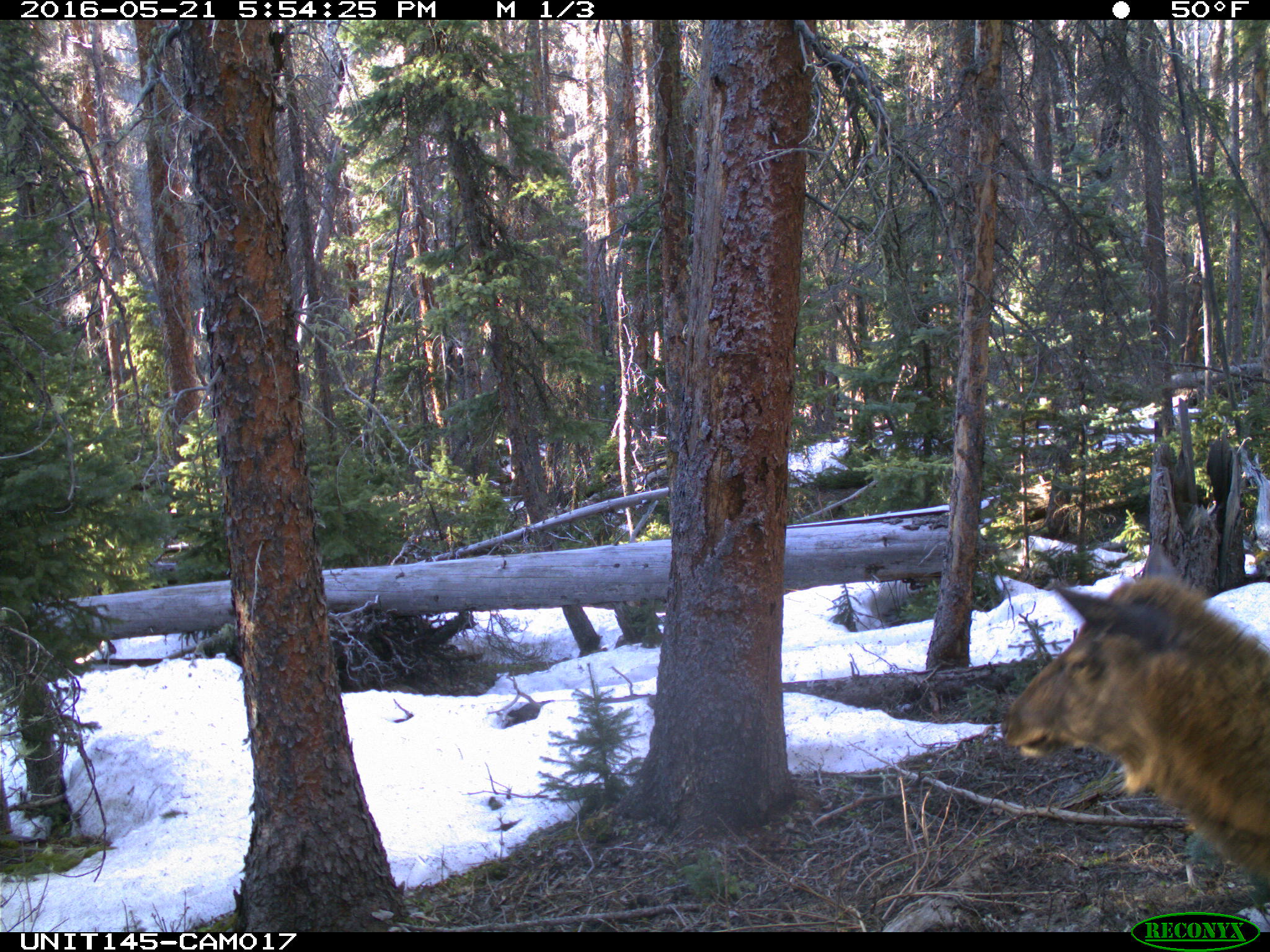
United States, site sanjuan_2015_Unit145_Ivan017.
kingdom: Animalia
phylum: Chordata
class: Mammalia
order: Artiodactyla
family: Cervidae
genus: Cervus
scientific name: Cervus elaphus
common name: red deer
Cervus elaphus (red deer).